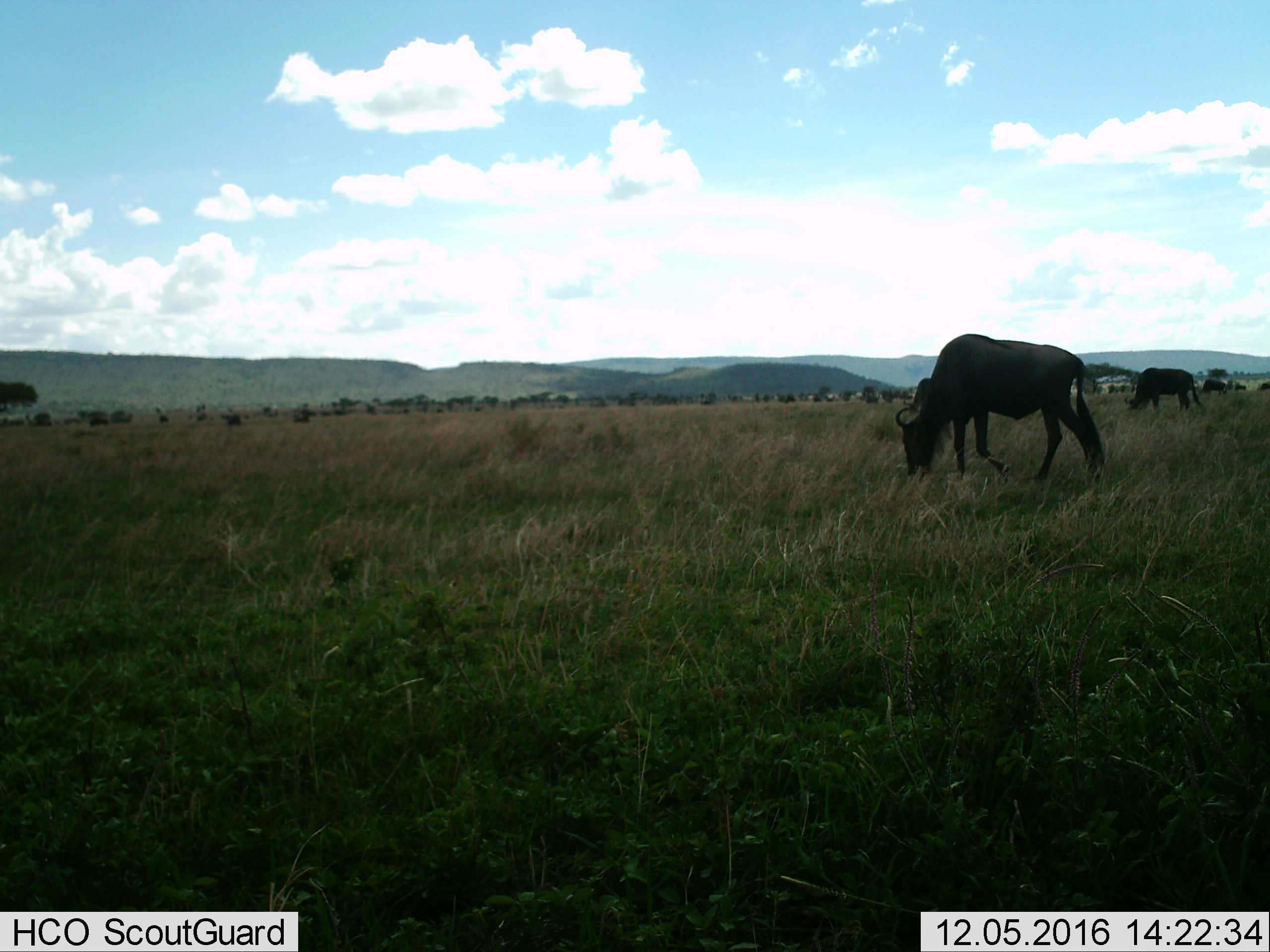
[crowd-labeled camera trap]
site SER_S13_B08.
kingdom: Animalia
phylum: Chordata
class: Mammalia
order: Artiodactyla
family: Bovidae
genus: Connochaetes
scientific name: Connochaetes taurinus taurinus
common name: blue wildebeest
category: wildebeestblue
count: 3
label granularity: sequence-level